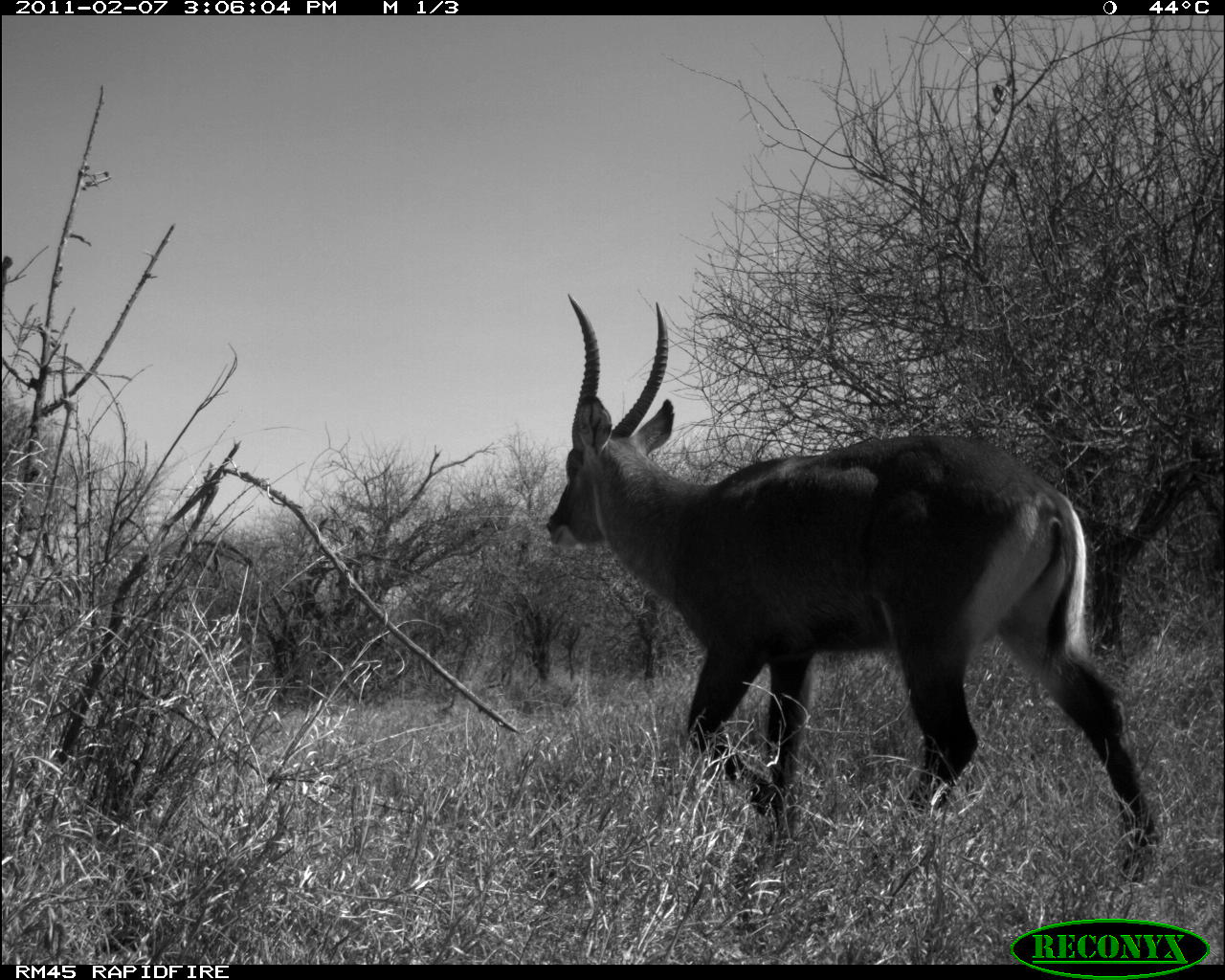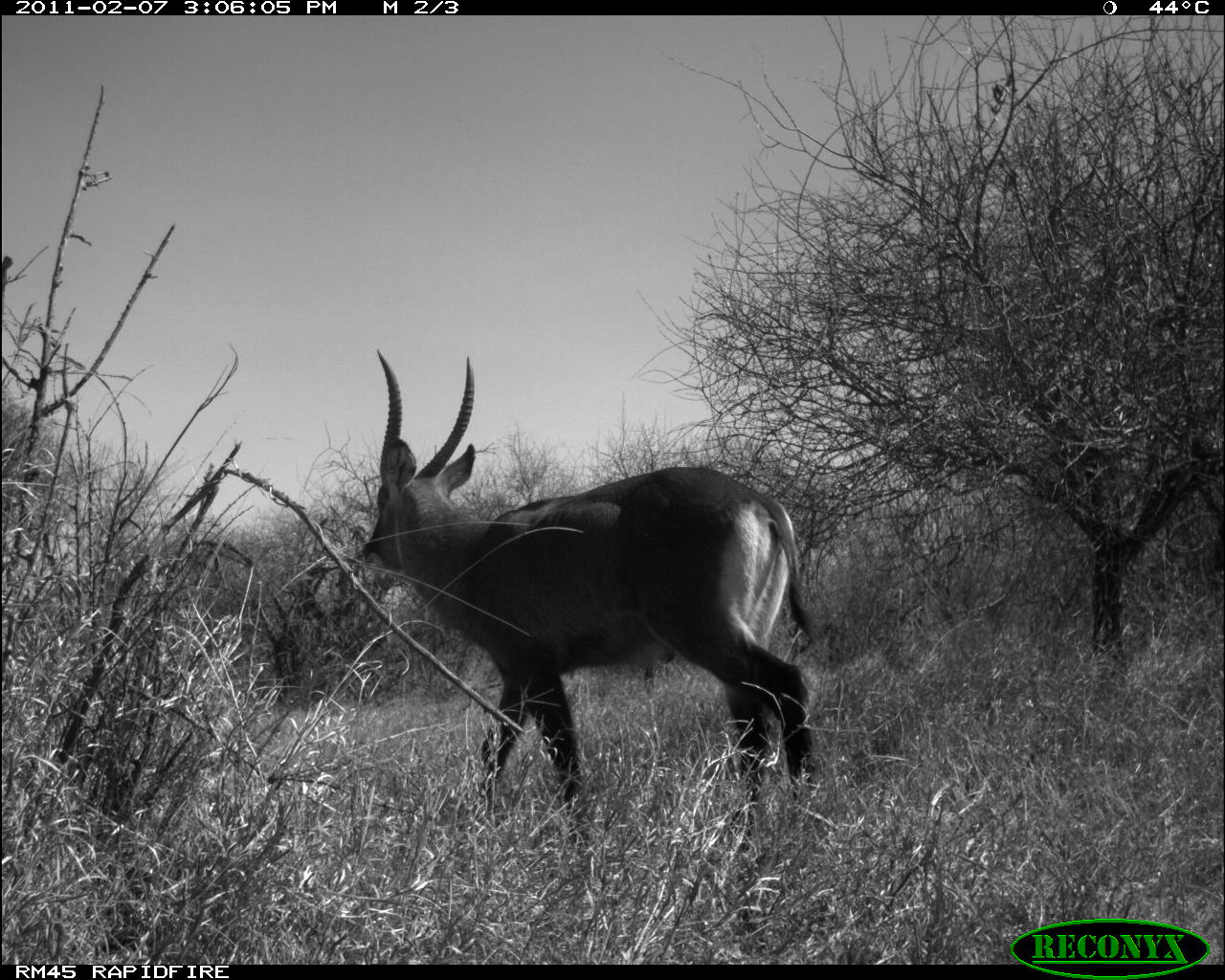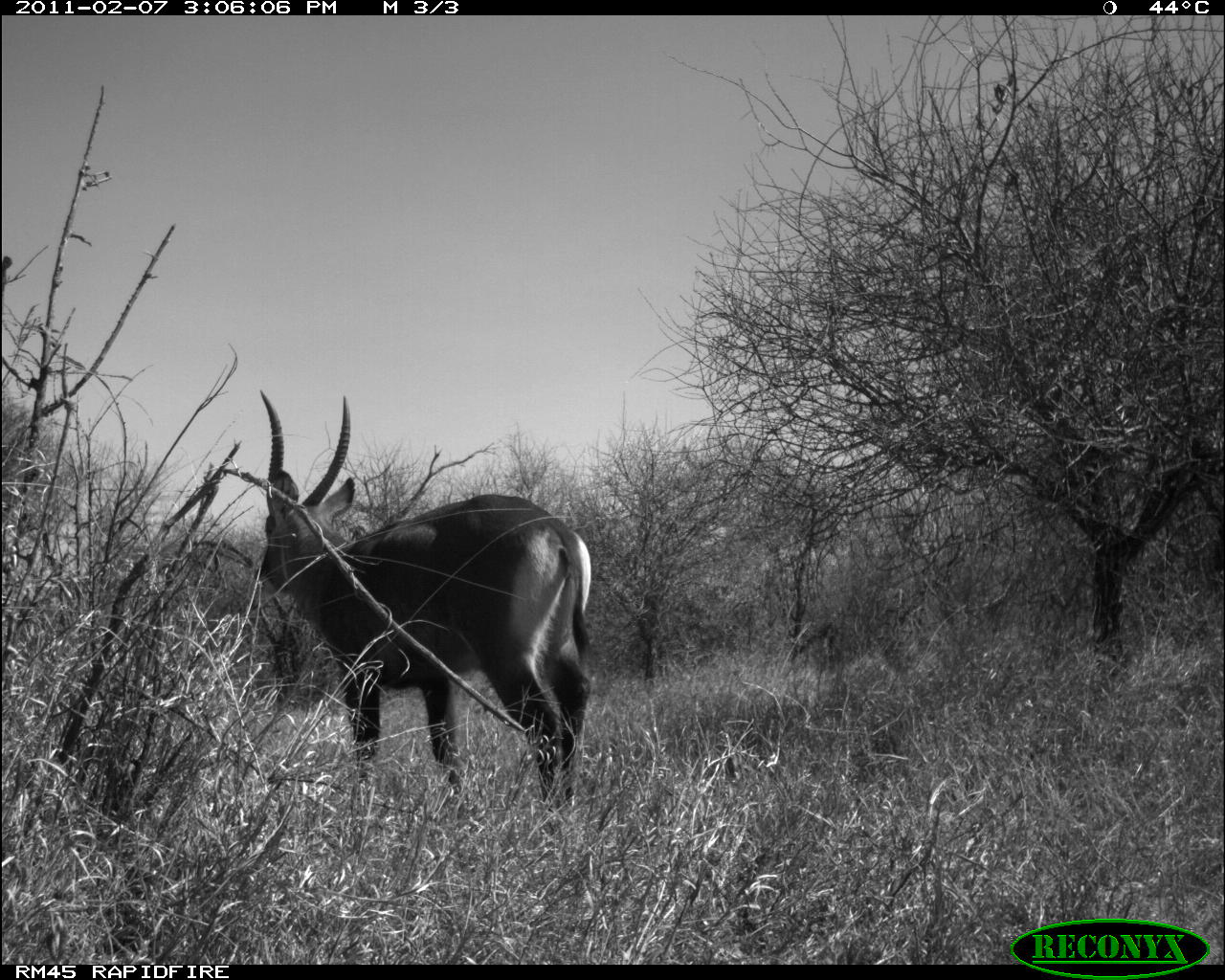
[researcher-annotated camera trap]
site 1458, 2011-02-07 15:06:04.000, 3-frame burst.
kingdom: Animalia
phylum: Chordata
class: Mammalia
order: Artiodactyla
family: Bovidae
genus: Kobus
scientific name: Kobus ellipsiprymnus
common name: waterbuck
Kobus ellipsiprymnus (waterbuck), count 1.